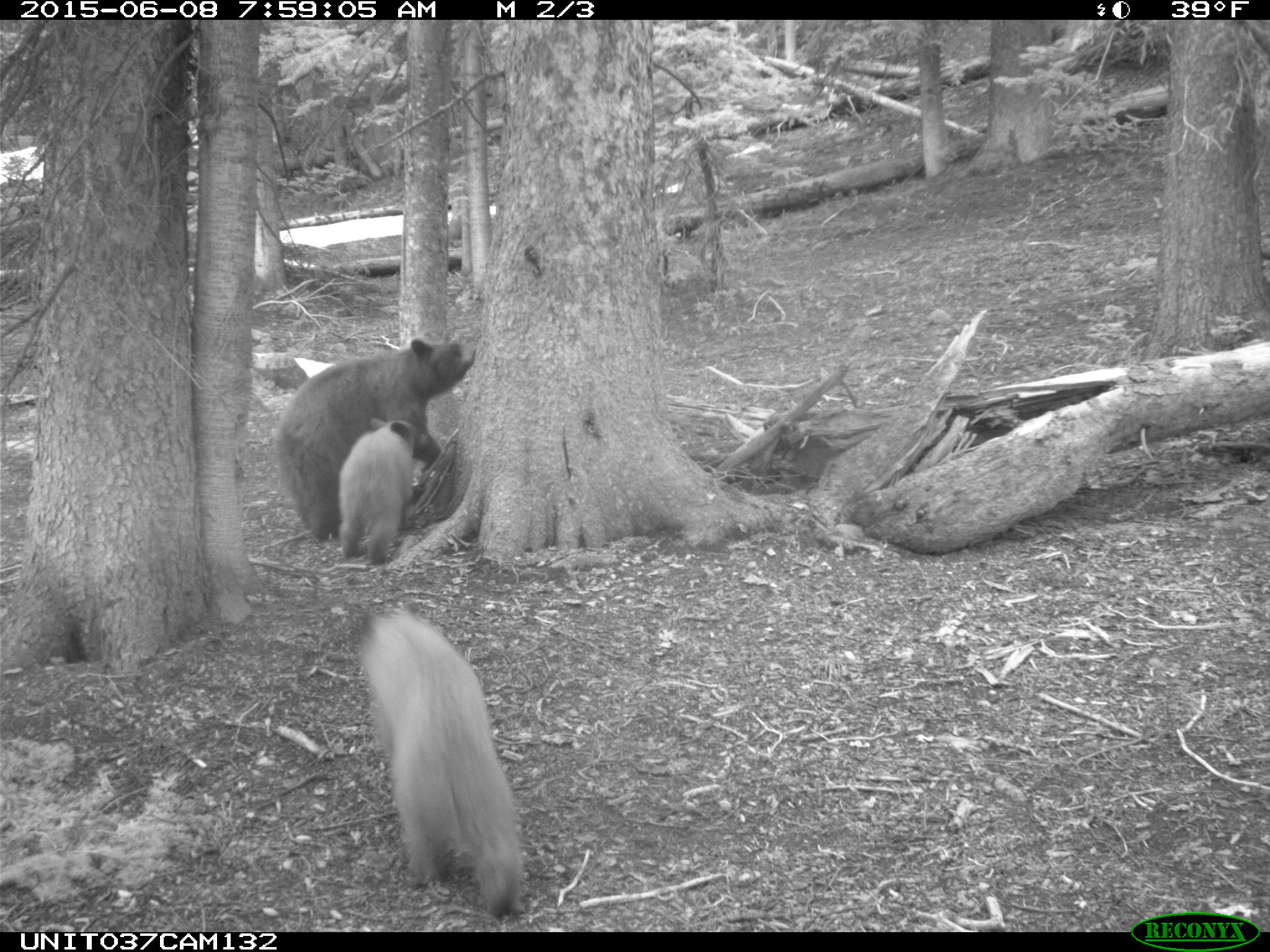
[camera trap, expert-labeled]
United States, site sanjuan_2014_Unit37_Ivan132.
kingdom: Animalia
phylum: Chordata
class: Mammalia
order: Carnivora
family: Ursidae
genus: Ursus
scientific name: Ursus americanus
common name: american black bear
Ursus americanus (american black bear).